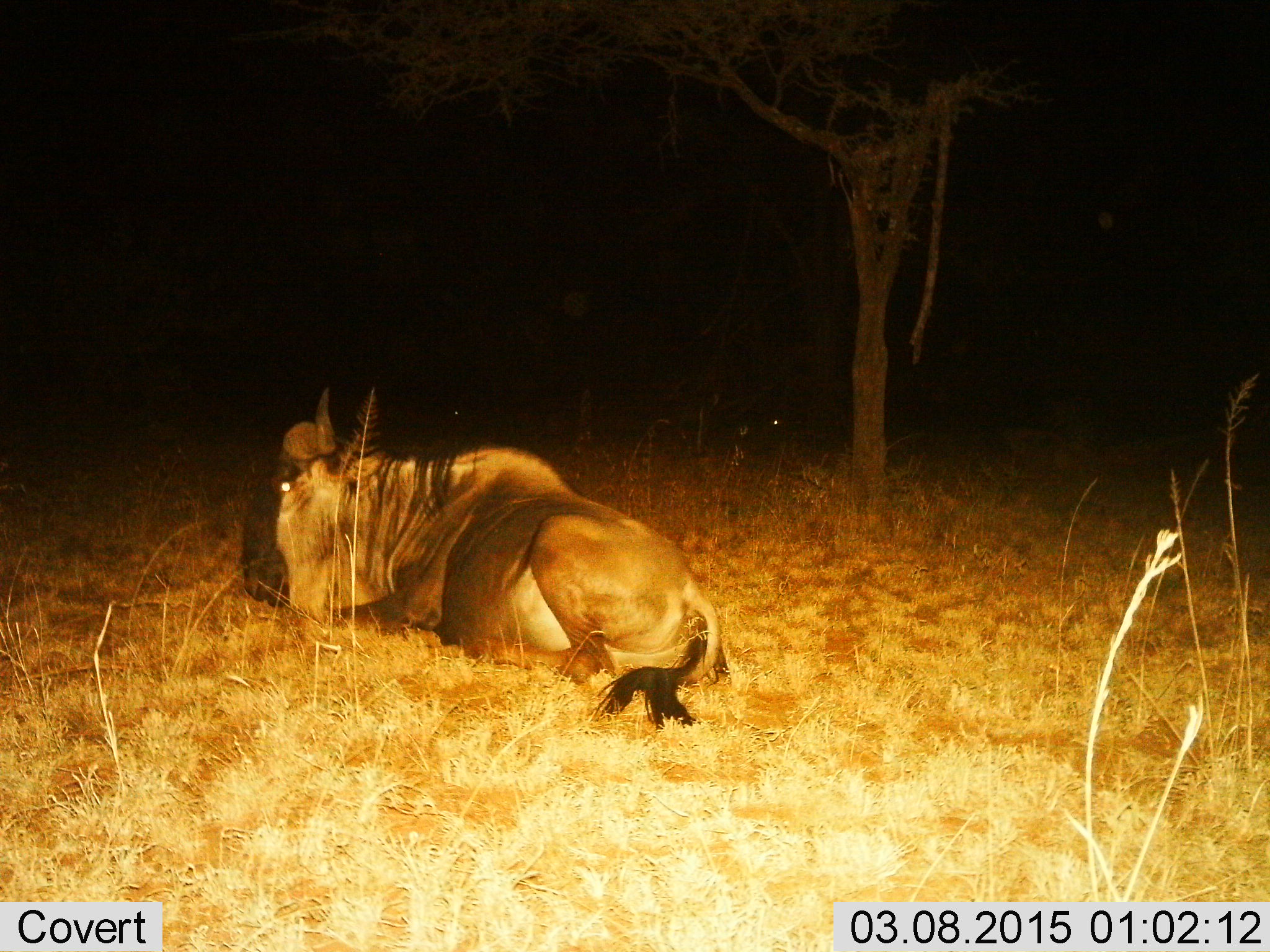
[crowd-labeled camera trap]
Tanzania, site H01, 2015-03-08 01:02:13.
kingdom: Animalia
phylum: Chordata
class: Mammalia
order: Artiodactyla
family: Bovidae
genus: Connochaetes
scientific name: Connochaetes taurinus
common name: blue wildebeest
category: wildebeest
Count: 1.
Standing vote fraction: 0%.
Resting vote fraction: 100%.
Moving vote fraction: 0%.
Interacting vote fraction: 0%.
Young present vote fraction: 0%.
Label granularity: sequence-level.